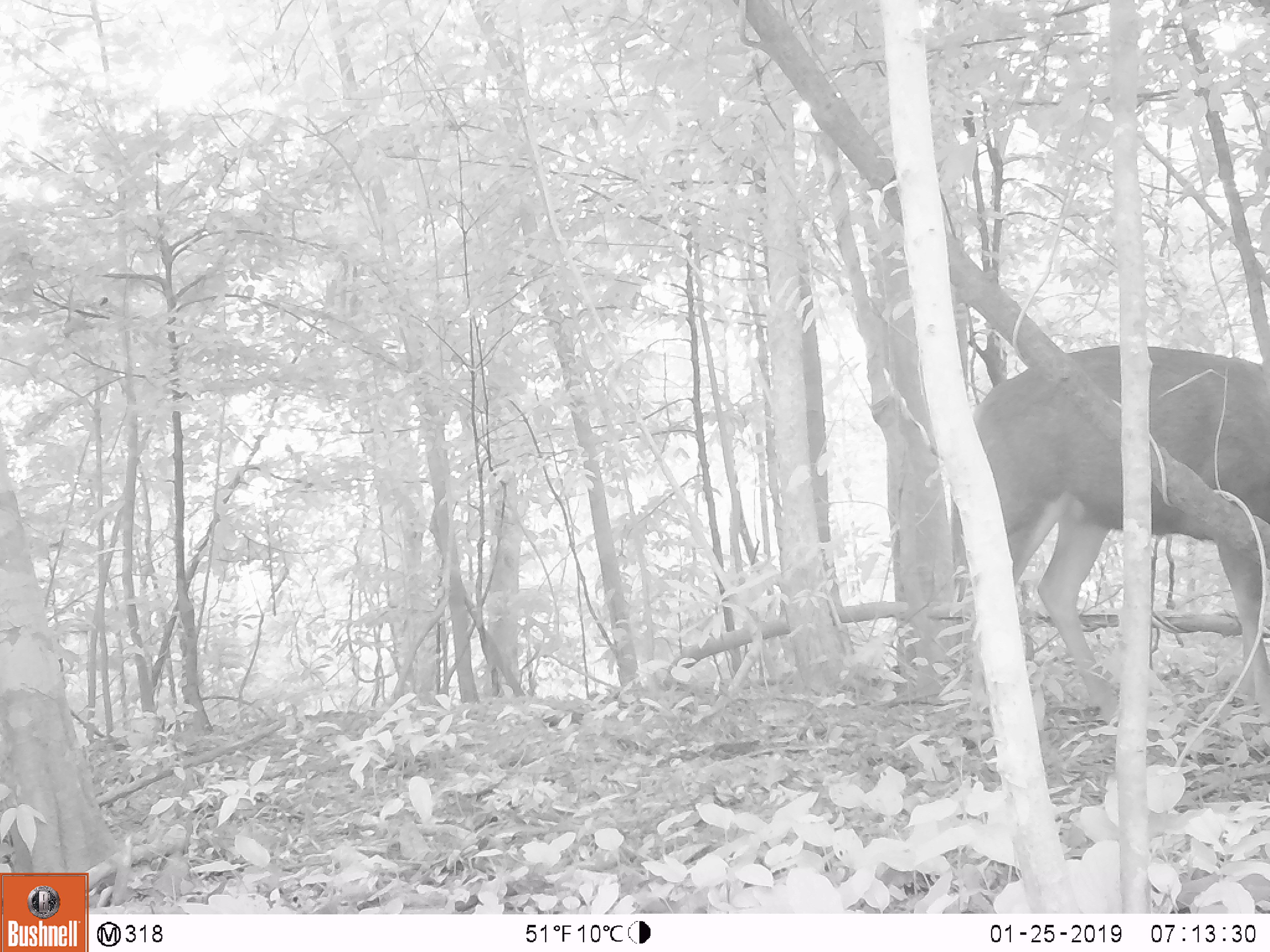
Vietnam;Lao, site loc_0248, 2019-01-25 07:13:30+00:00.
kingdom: Animalia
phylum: Chordata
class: Mammalia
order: Artiodactyla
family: Cervidae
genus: Rusa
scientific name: Rusa unicolor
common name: sambar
Sambar (Rusa unicolor). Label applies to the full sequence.